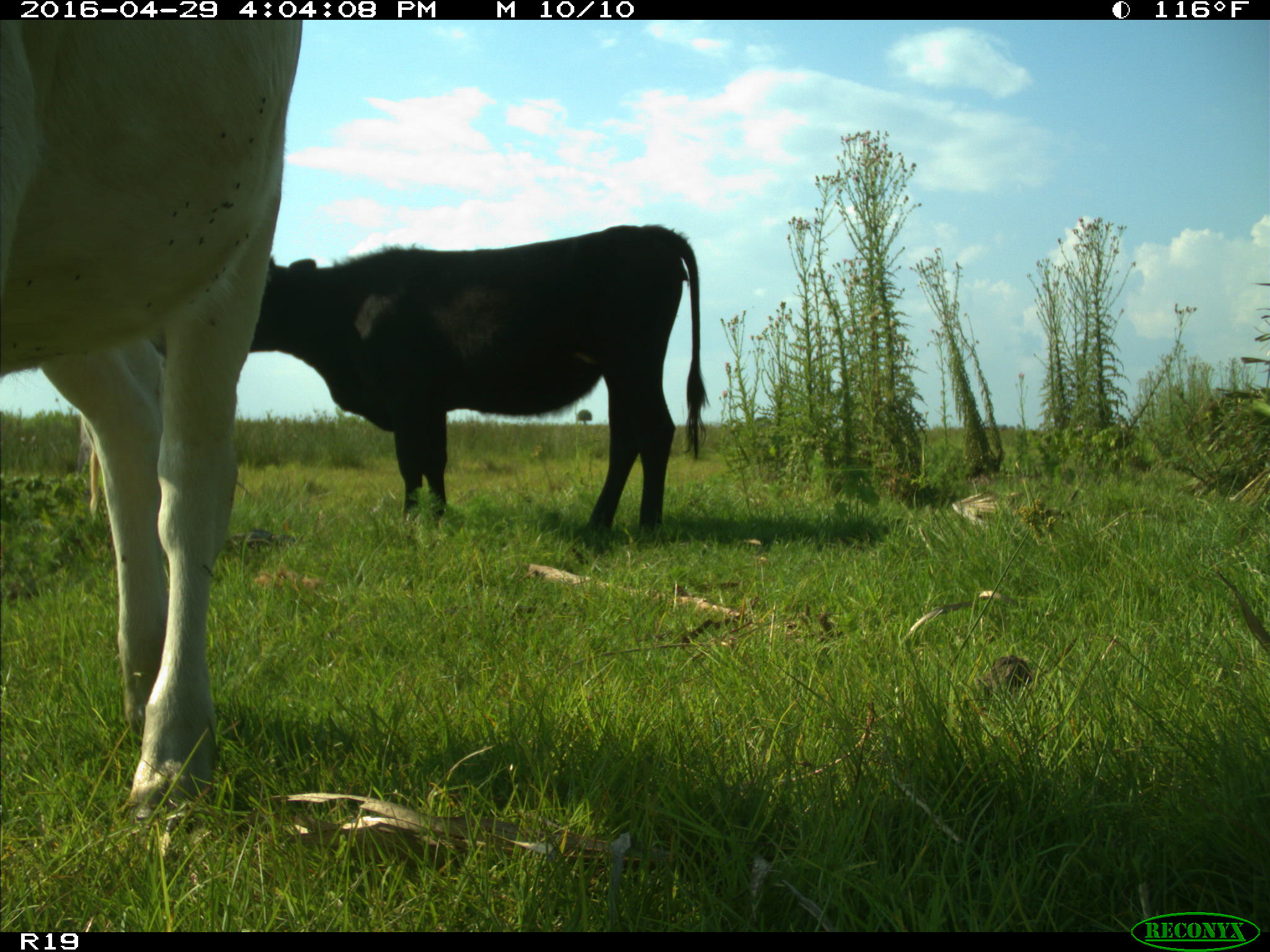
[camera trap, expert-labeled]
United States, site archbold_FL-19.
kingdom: Animalia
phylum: Chordata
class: Mammalia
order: Artiodactyla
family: Bovidae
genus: Bos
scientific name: Bos taurus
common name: domestic cow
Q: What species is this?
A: Bos taurus (domestic cow).